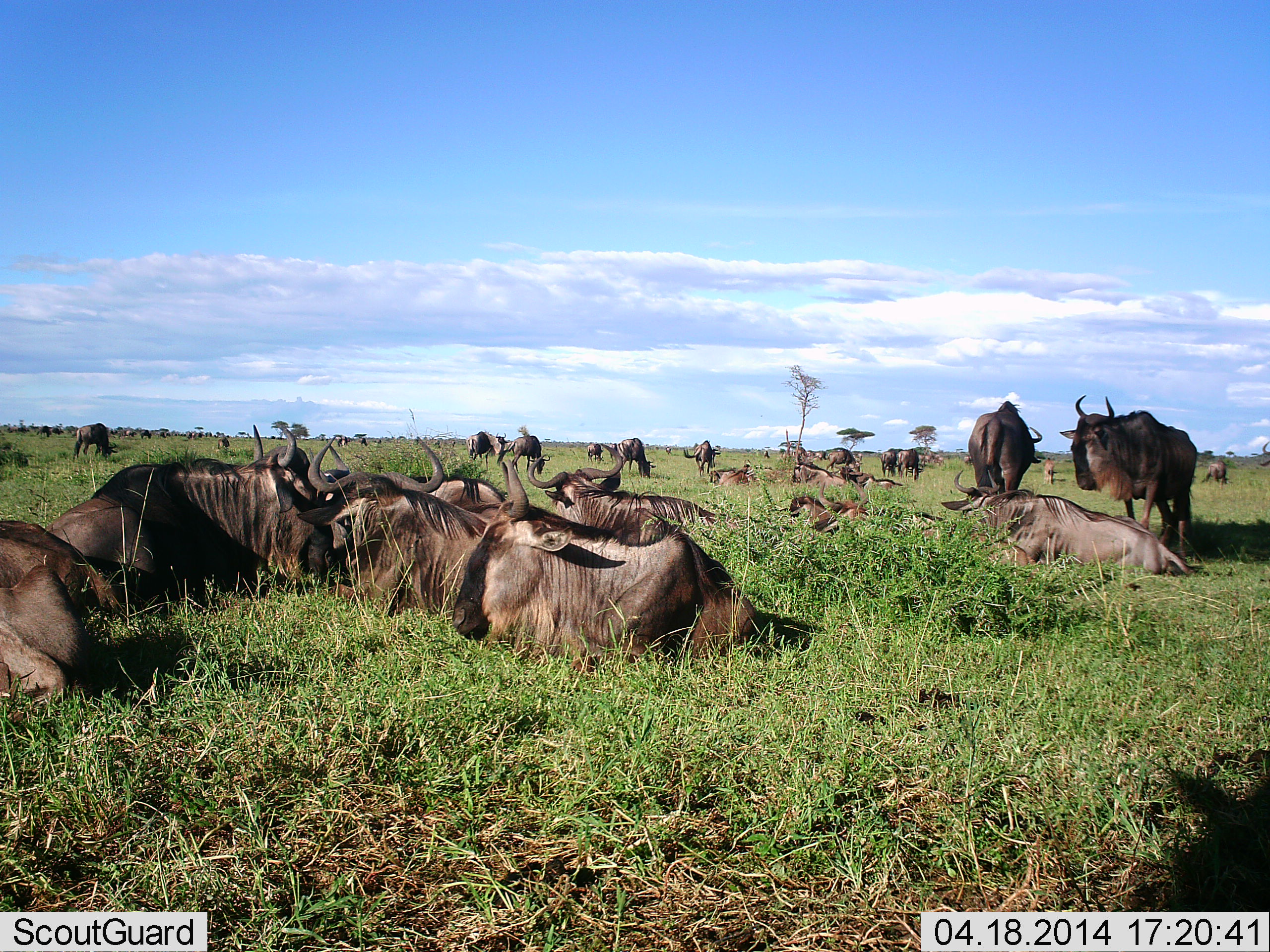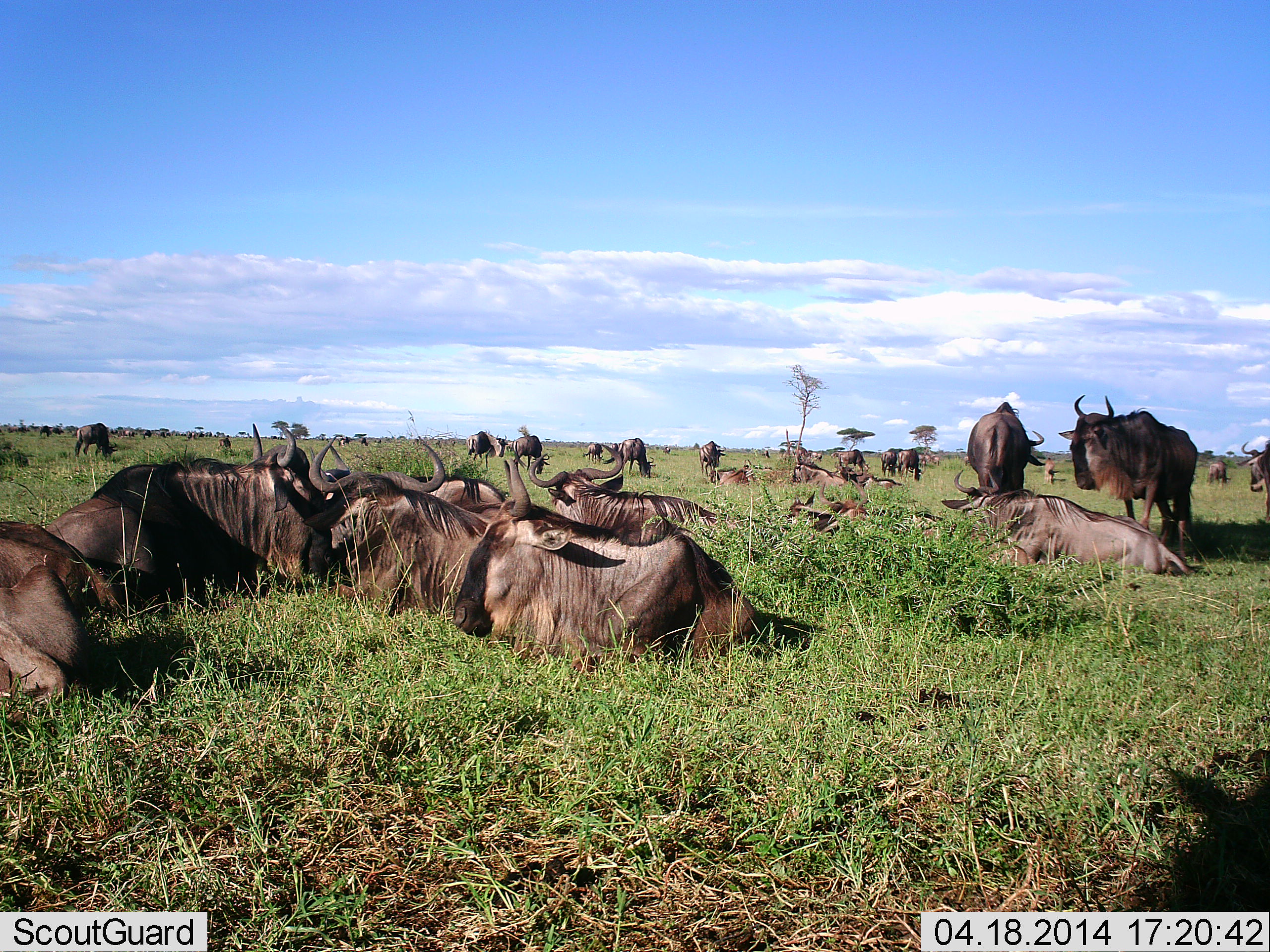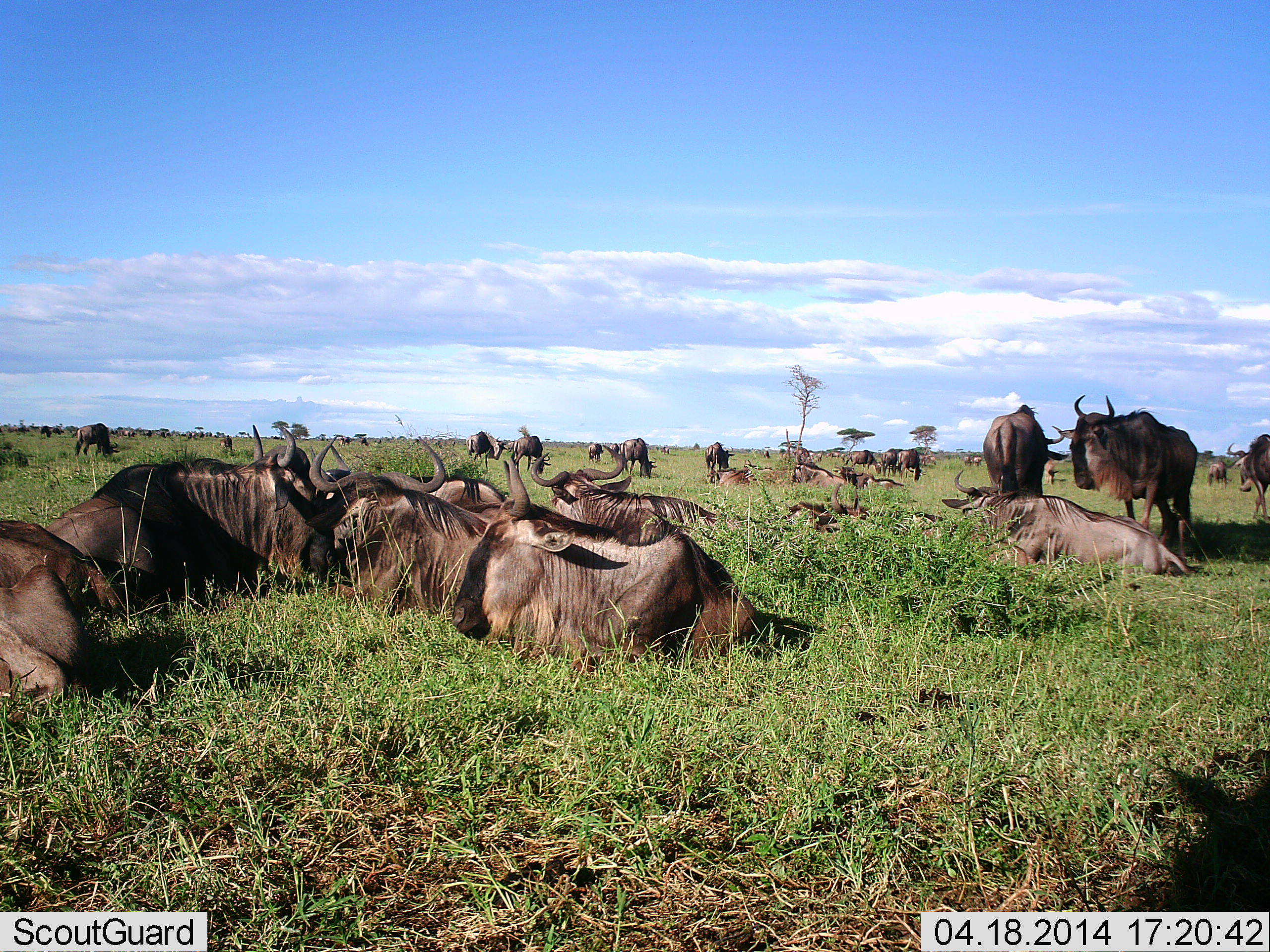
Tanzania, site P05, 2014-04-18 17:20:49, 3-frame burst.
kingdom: Animalia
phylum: Chordata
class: Mammalia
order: Artiodactyla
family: Bovidae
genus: Connochaetes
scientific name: Connochaetes taurinus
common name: blue wildebeest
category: wildebeest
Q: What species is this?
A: Wildebeest (blue wildebeest) (Connochaetes taurinus).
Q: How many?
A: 11-50.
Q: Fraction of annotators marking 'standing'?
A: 73%.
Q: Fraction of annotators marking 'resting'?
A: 98%.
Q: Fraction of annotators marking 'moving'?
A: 27%.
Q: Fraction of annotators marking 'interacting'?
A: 14%.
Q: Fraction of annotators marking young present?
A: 4%.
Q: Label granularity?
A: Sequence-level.